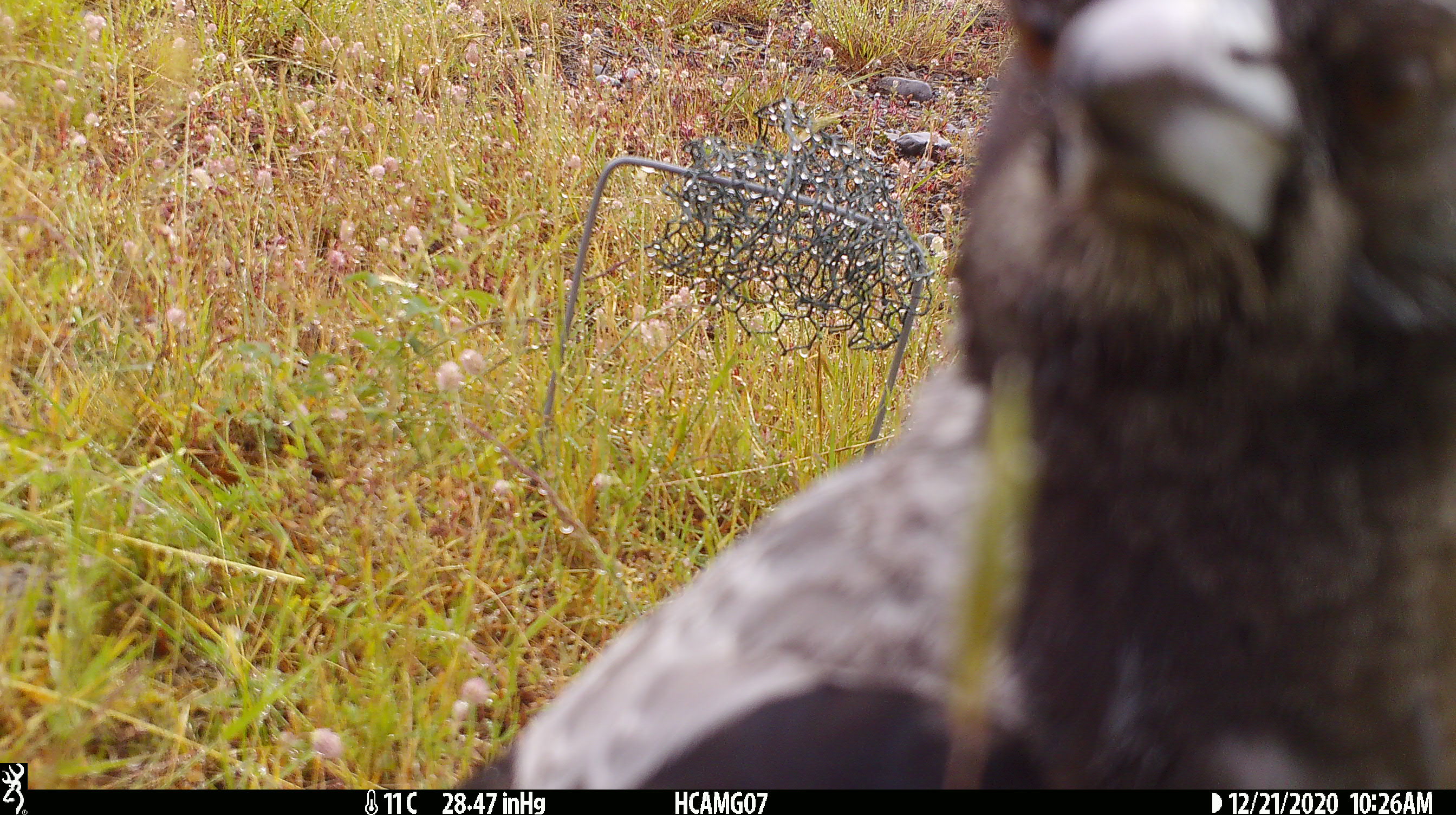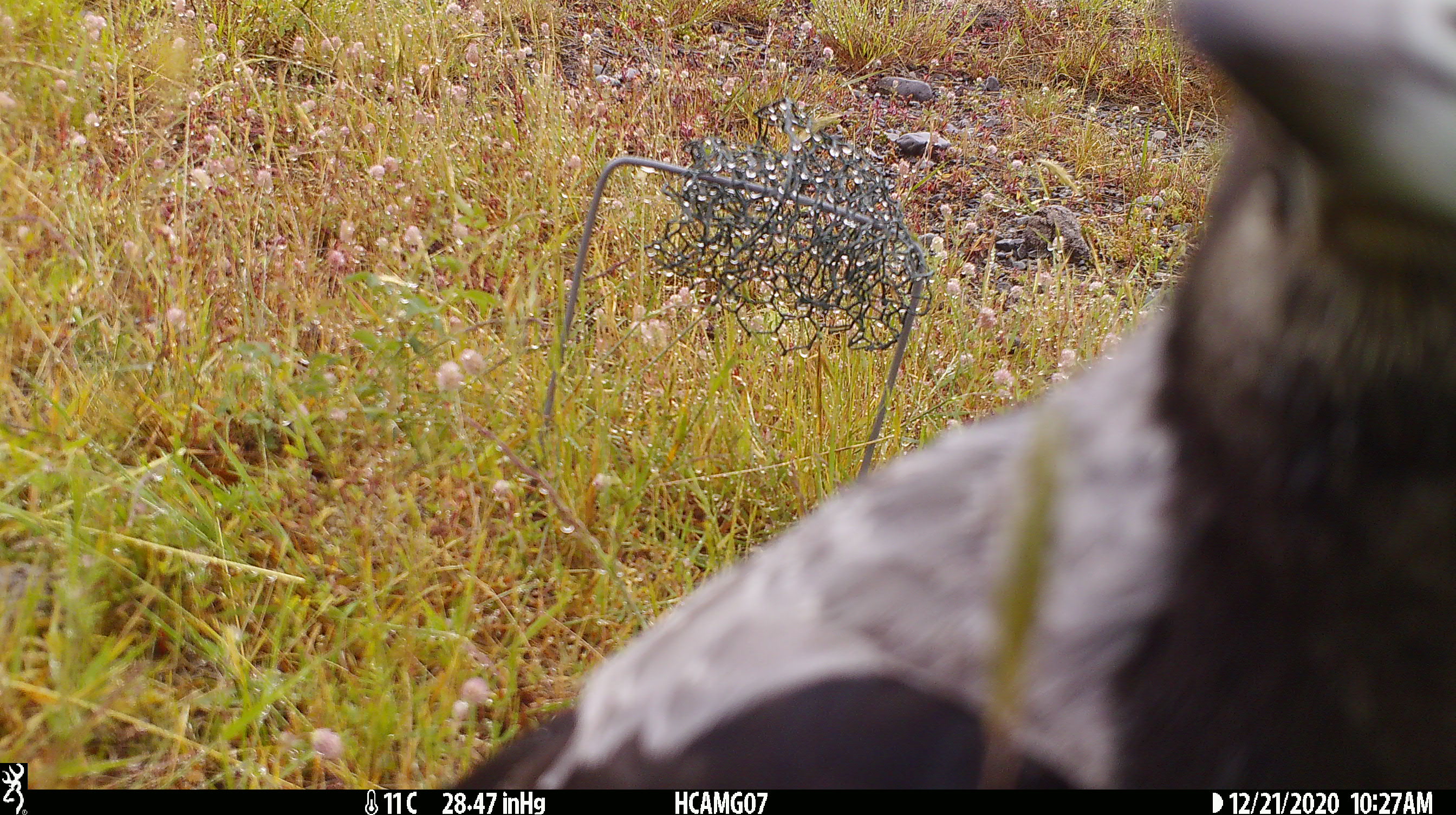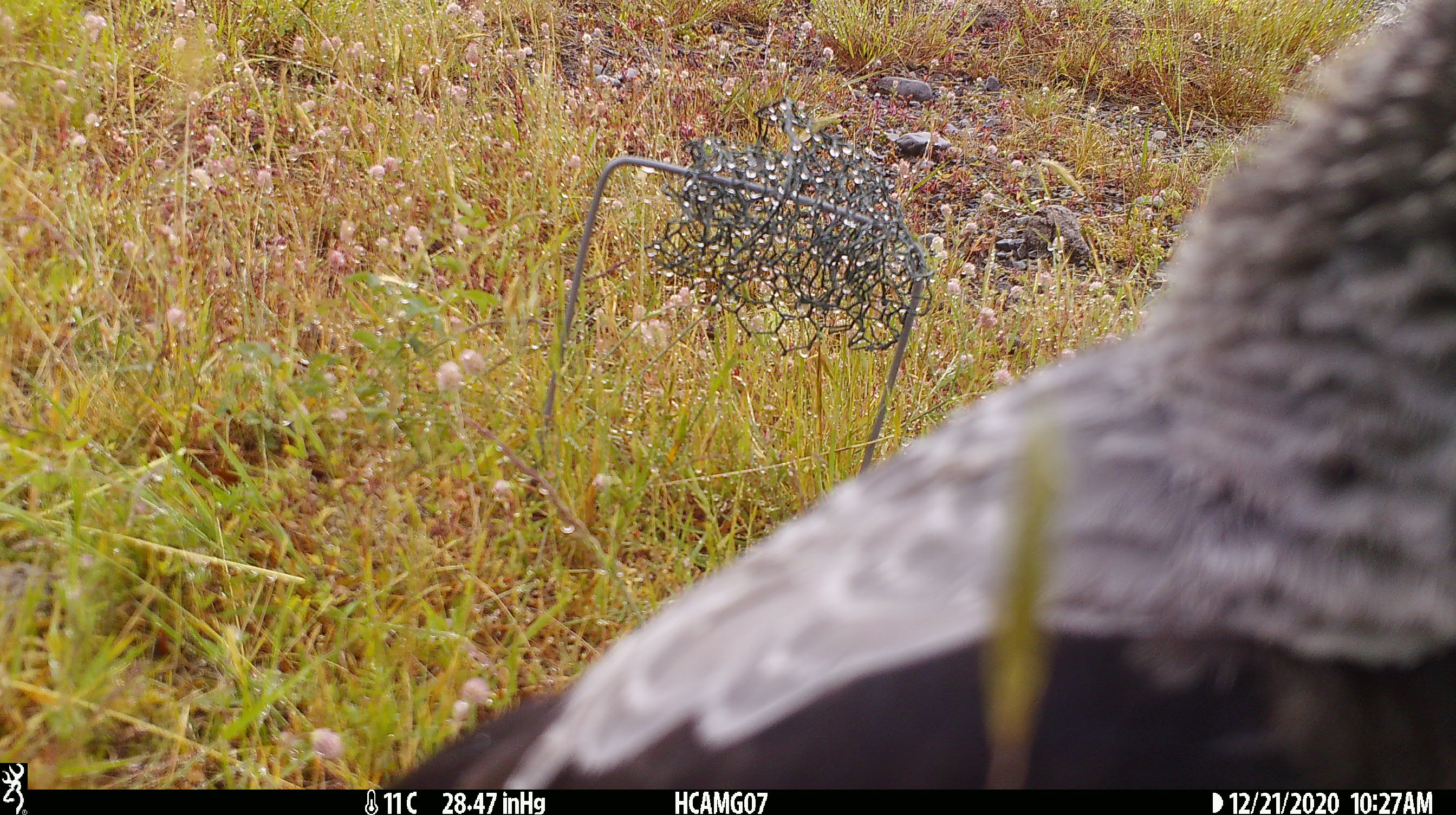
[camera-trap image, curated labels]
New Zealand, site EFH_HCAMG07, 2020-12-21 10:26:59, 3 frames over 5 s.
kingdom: Animalia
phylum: Chordata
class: Aves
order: Passeriformes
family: Artamidae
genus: Gymnorhina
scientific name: Gymnorhina tibicen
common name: australian magpie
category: magpie